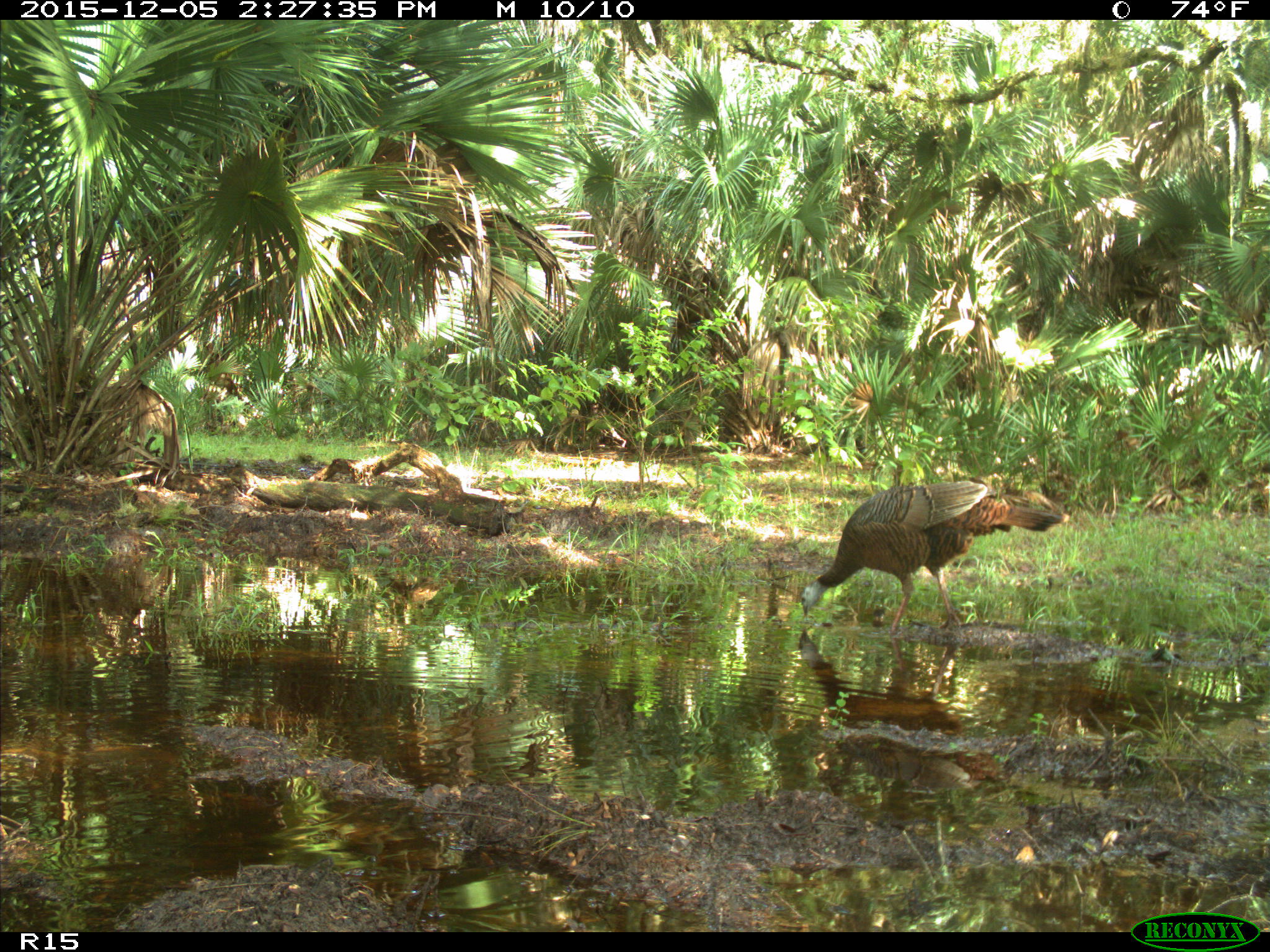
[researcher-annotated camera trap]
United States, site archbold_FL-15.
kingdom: Animalia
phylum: Chordata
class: Aves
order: Galliformes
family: Phasianidae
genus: Meleagris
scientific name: Meleagris gallopavo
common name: wild turkey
Meleagris gallopavo (wild turkey).